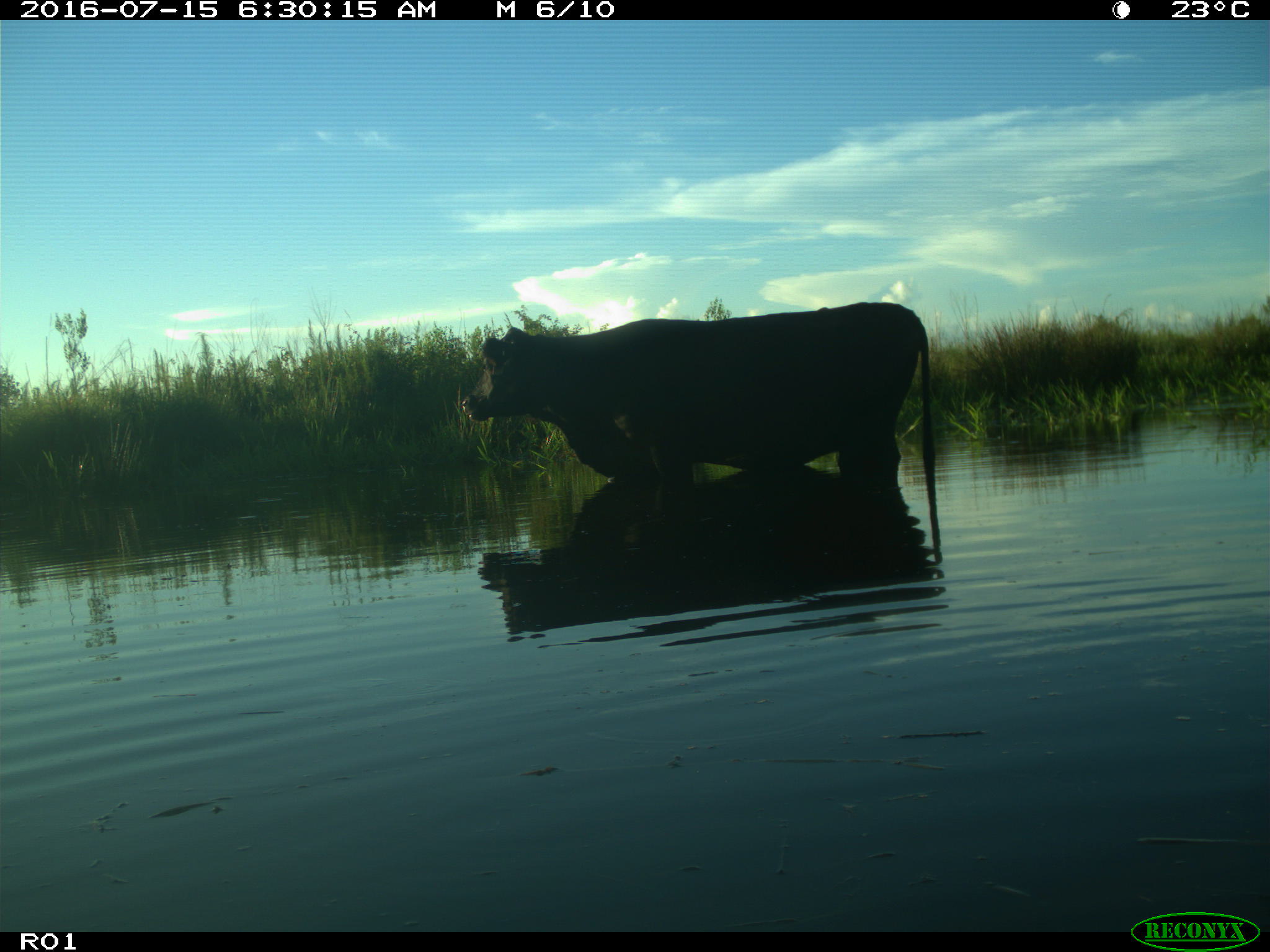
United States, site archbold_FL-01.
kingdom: Animalia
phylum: Chordata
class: Mammalia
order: Artiodactyla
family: Bovidae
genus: Bos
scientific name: Bos taurus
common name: domestic cow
Bos taurus (domestic cow).